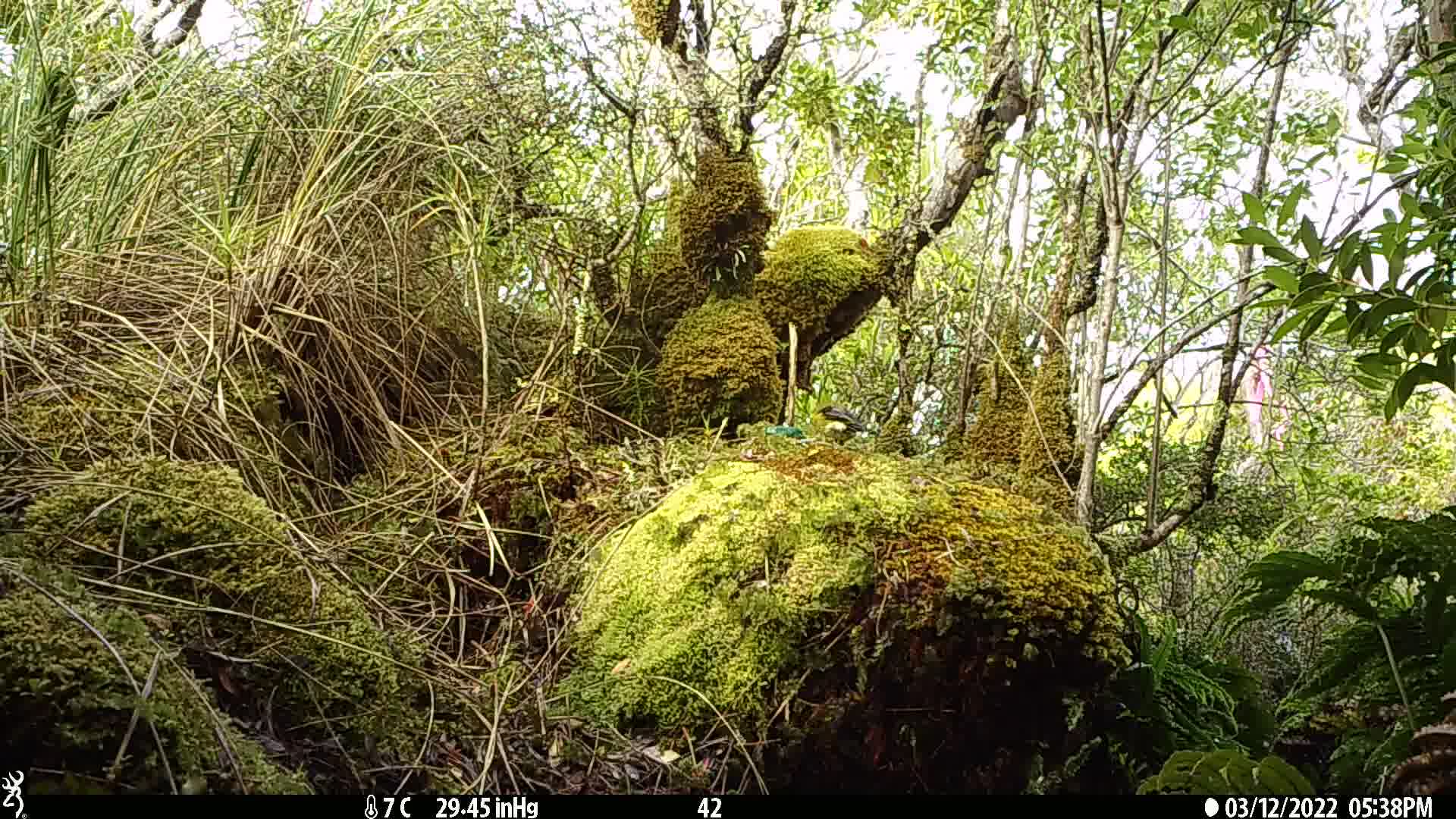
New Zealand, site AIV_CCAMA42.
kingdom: Animalia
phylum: Chordata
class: Aves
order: Passeriformes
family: Meliphagidae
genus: Anthornis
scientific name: Anthornis melanura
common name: new zealand bellbird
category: bellbird